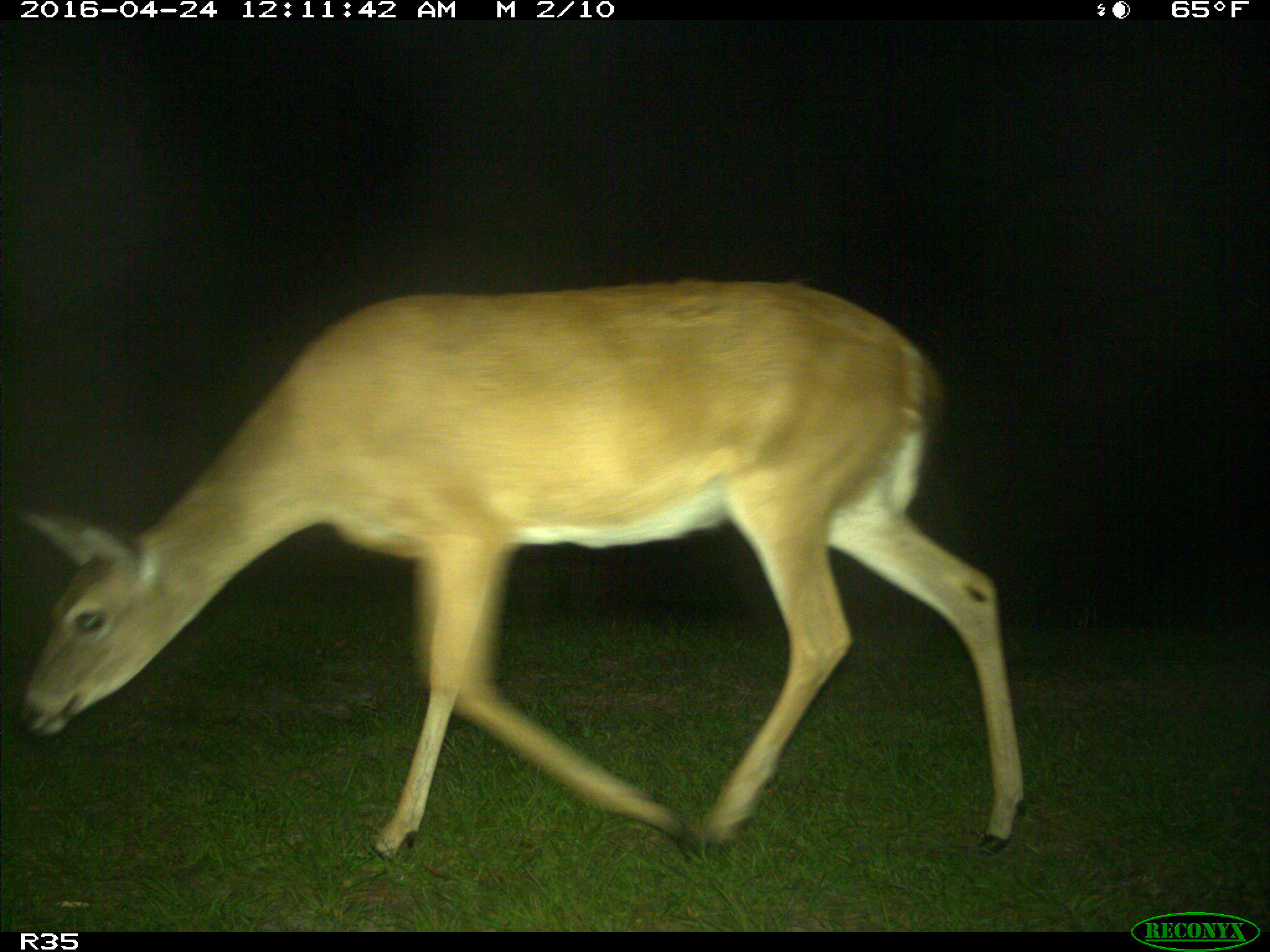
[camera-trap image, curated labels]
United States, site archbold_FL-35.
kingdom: Animalia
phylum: Chordata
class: Mammalia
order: Artiodactyla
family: Cervidae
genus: Odocoileus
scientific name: Odocoileus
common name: deer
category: unidentified deer